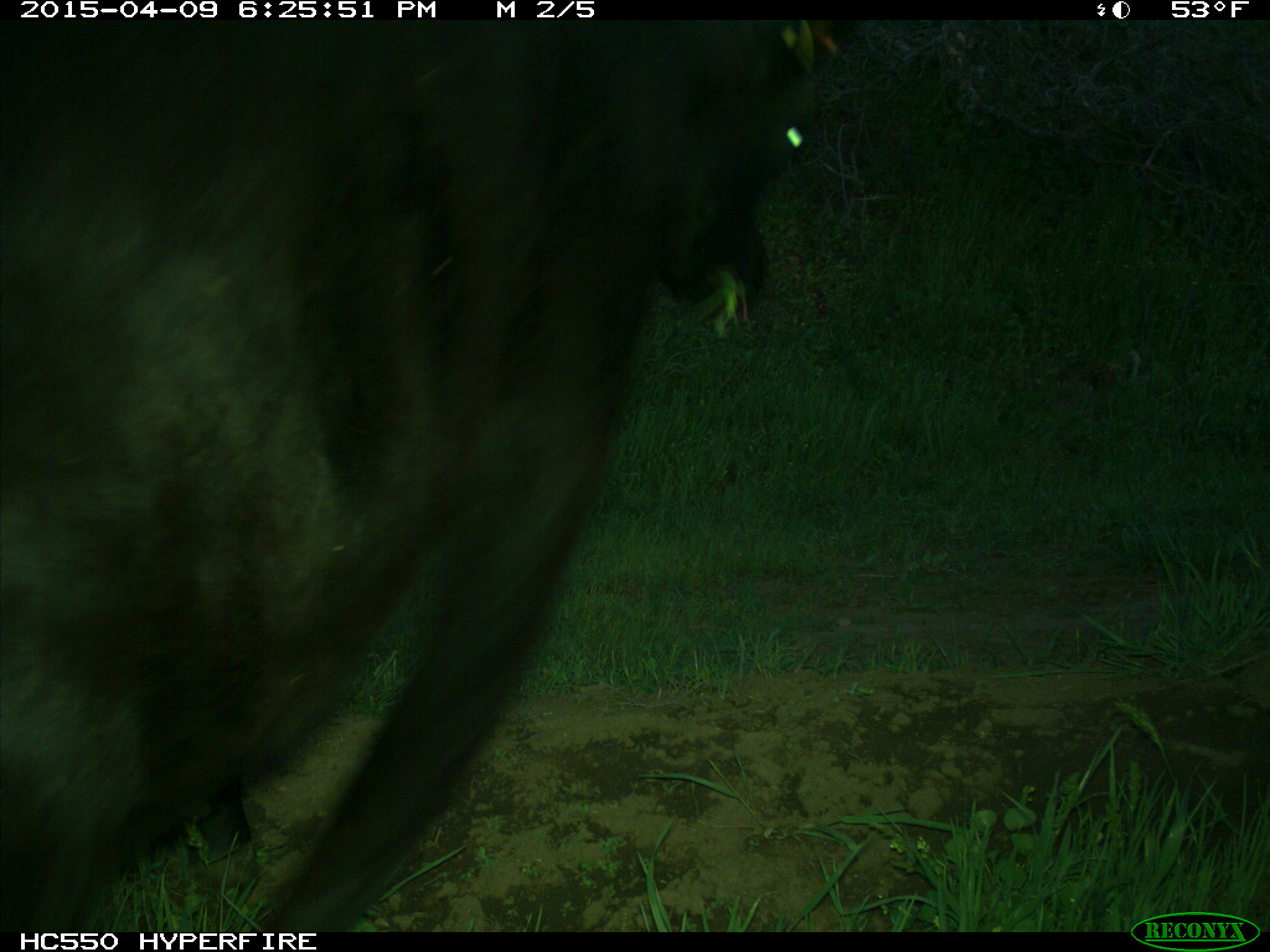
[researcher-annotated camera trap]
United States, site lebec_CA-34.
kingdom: Animalia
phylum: Chordata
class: Mammalia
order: Artiodactyla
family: Bovidae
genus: Bos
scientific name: Bos taurus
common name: domestic cow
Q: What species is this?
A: Bos taurus (domestic cow).